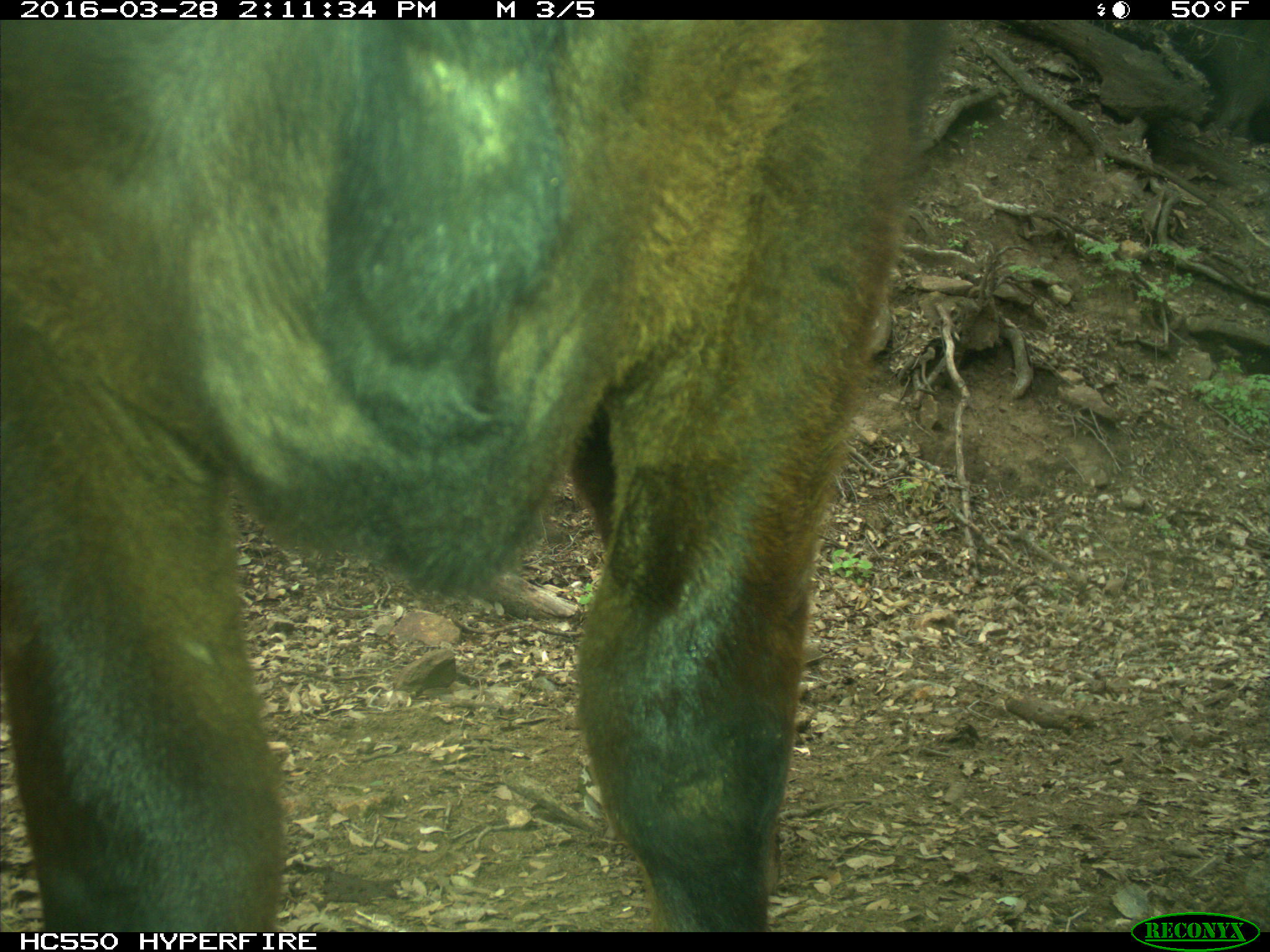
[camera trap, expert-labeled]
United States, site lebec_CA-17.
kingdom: Animalia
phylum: Chordata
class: Mammalia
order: Artiodactyla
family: Bovidae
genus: Bos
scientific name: Bos taurus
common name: domestic cow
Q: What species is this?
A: Bos taurus (domestic cow).